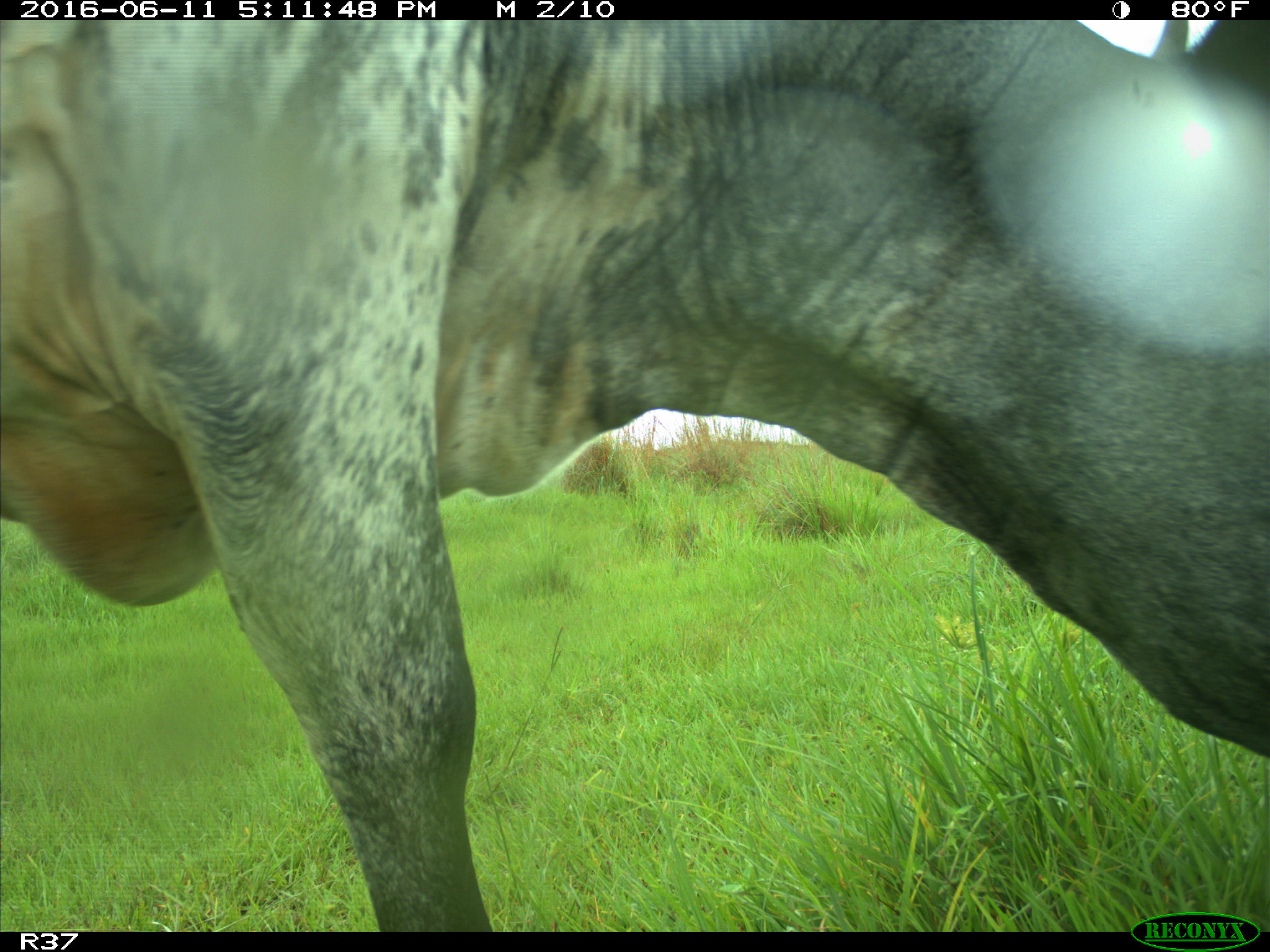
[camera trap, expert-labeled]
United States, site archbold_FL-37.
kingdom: Animalia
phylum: Chordata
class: Mammalia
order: Artiodactyla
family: Bovidae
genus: Bos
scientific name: Bos taurus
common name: domestic cow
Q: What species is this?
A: Bos taurus (domestic cow).